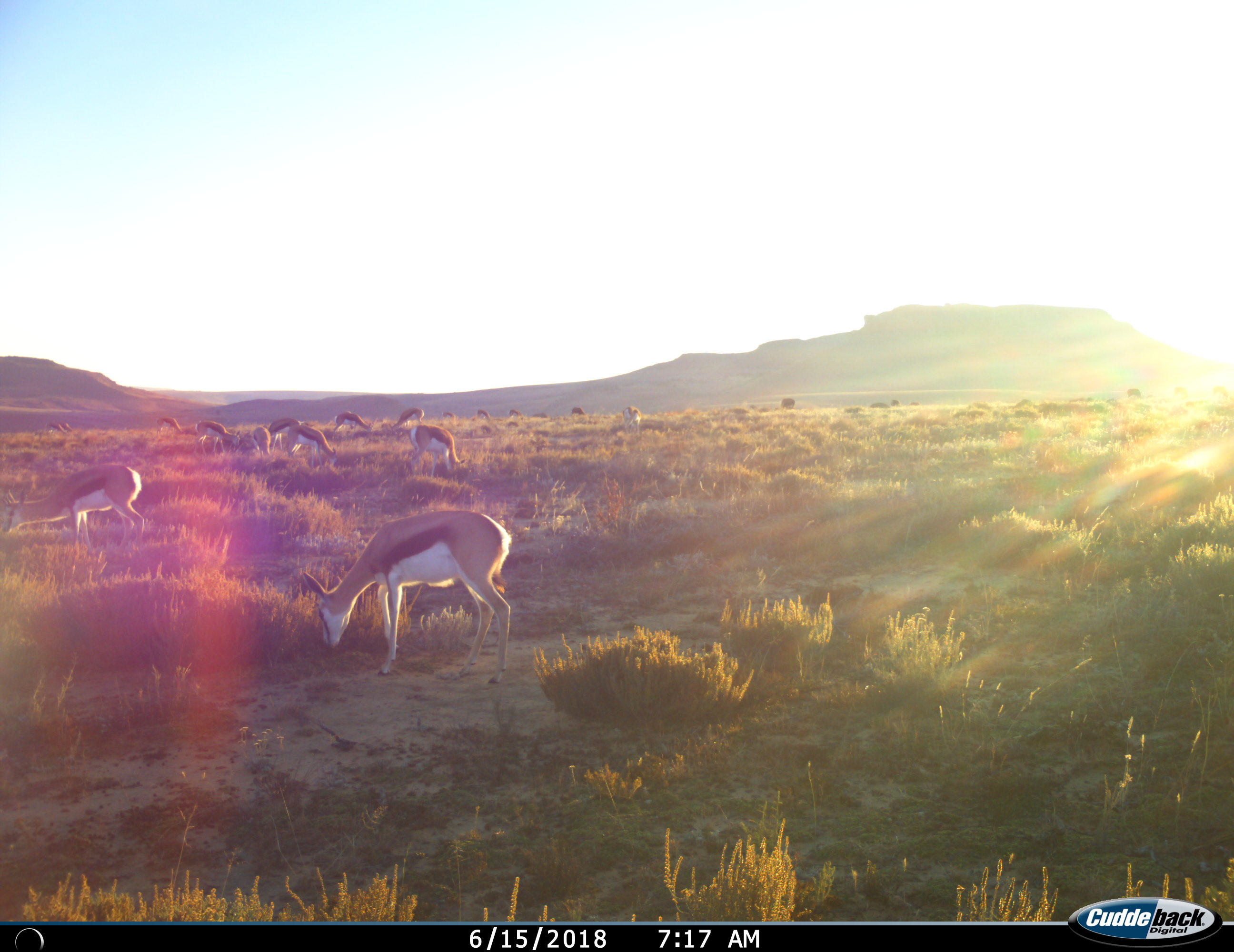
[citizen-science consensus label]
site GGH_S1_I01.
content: unidentified animal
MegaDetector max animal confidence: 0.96